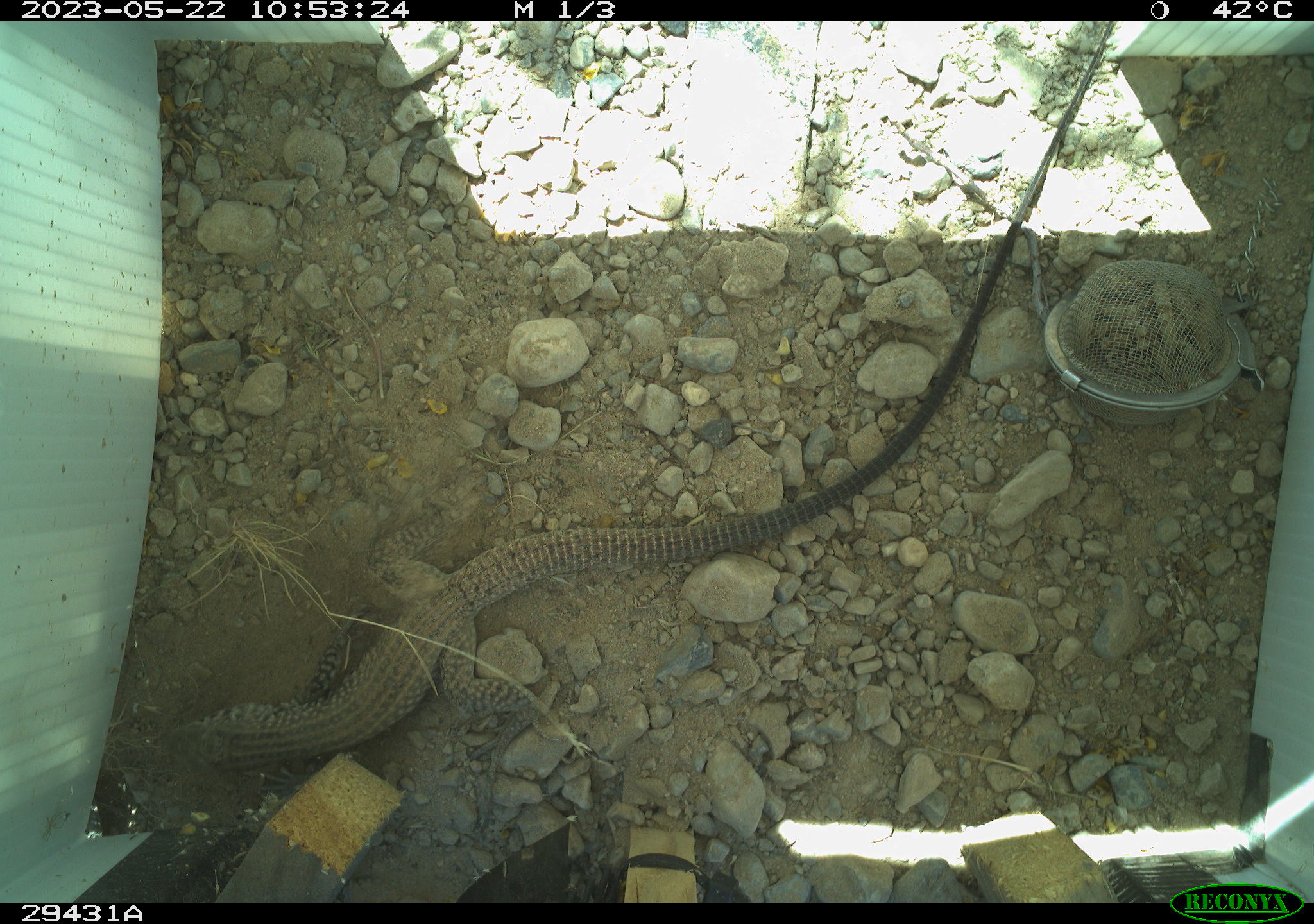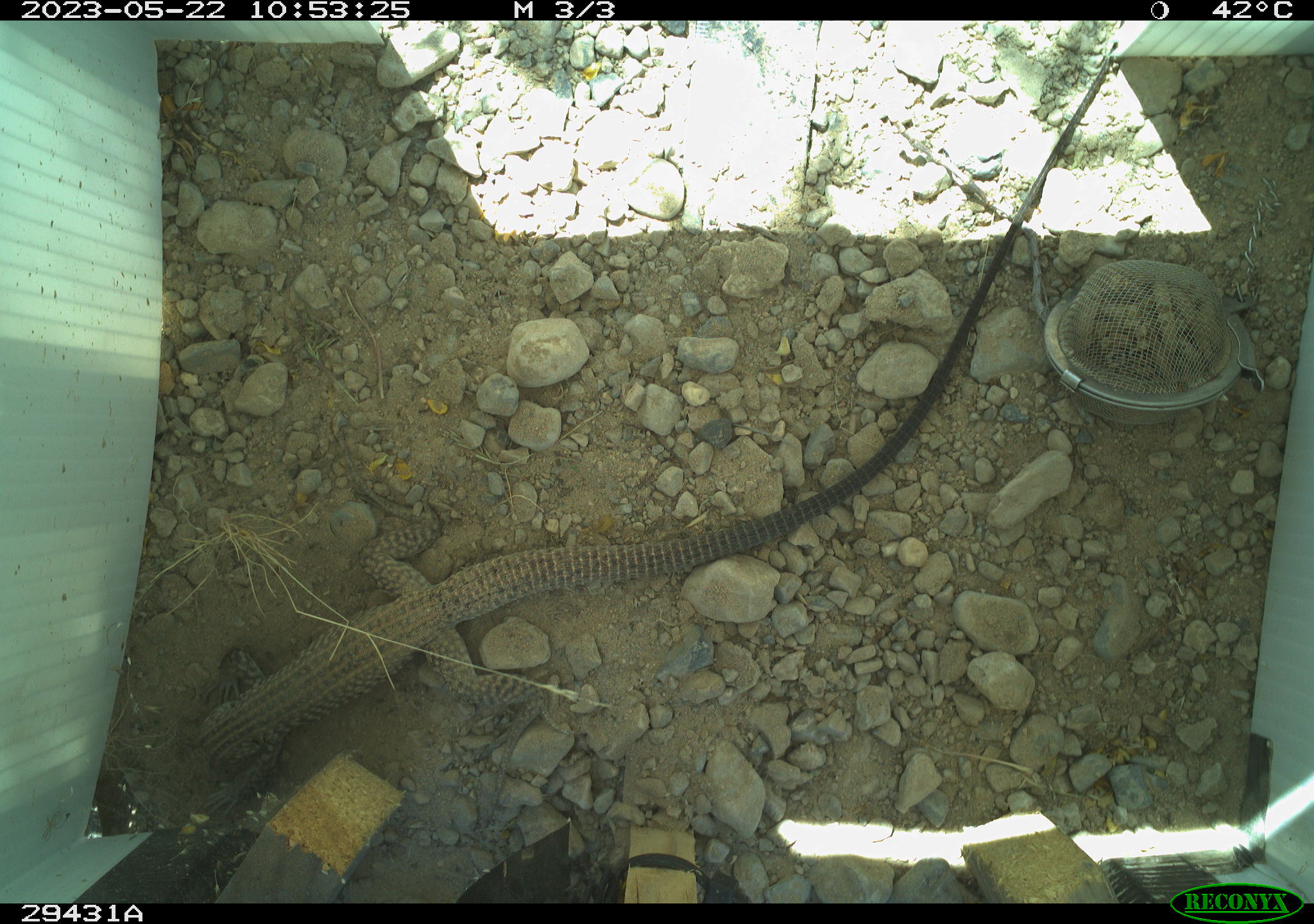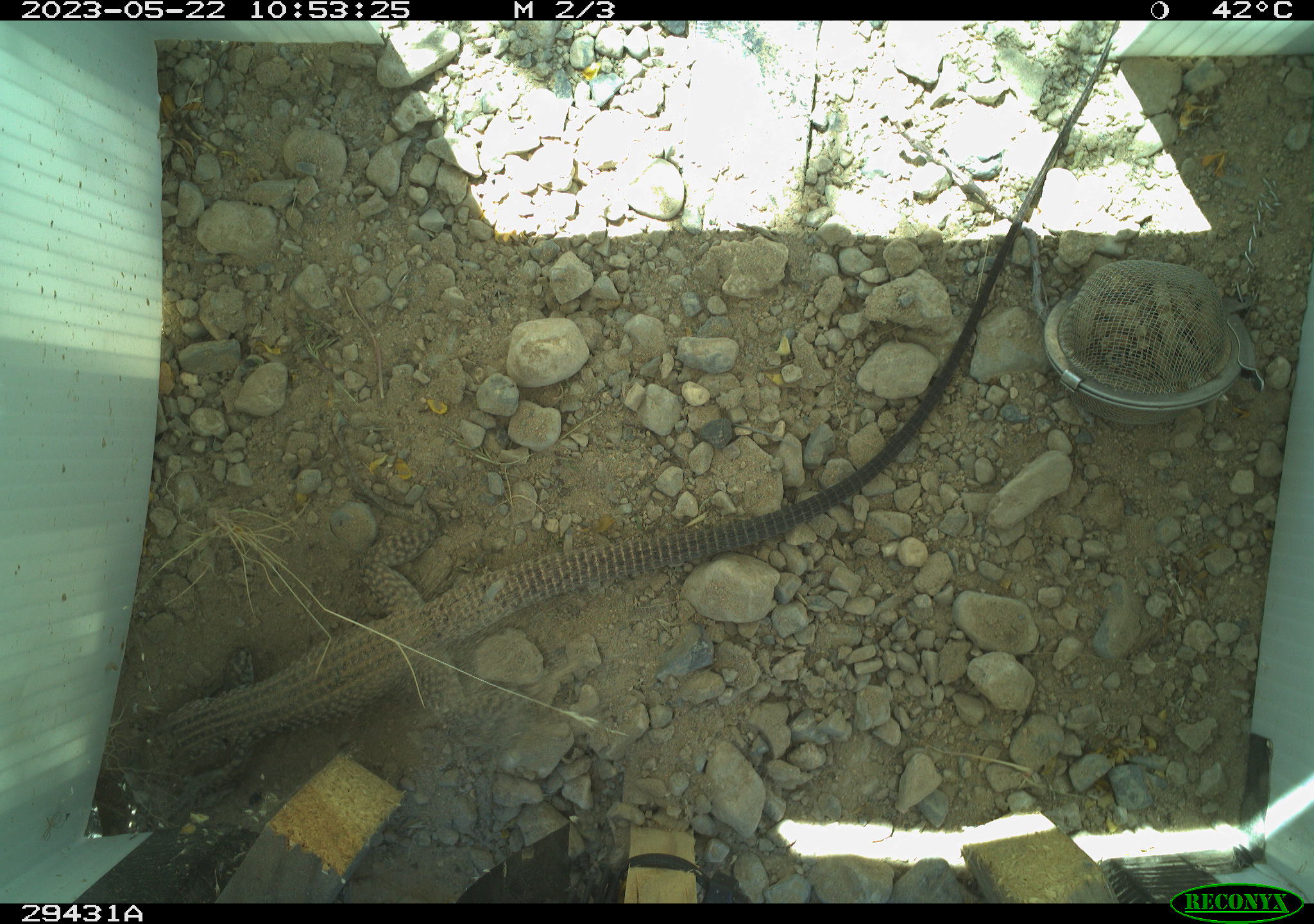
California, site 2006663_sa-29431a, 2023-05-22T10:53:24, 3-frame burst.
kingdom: Animalia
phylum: Chordata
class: Reptilia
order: Squamata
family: Teiidae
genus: Aspidoscelis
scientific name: Aspidoscelis tigris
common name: western whiptail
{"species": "western whiptail (Aspidoscelis tigris)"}